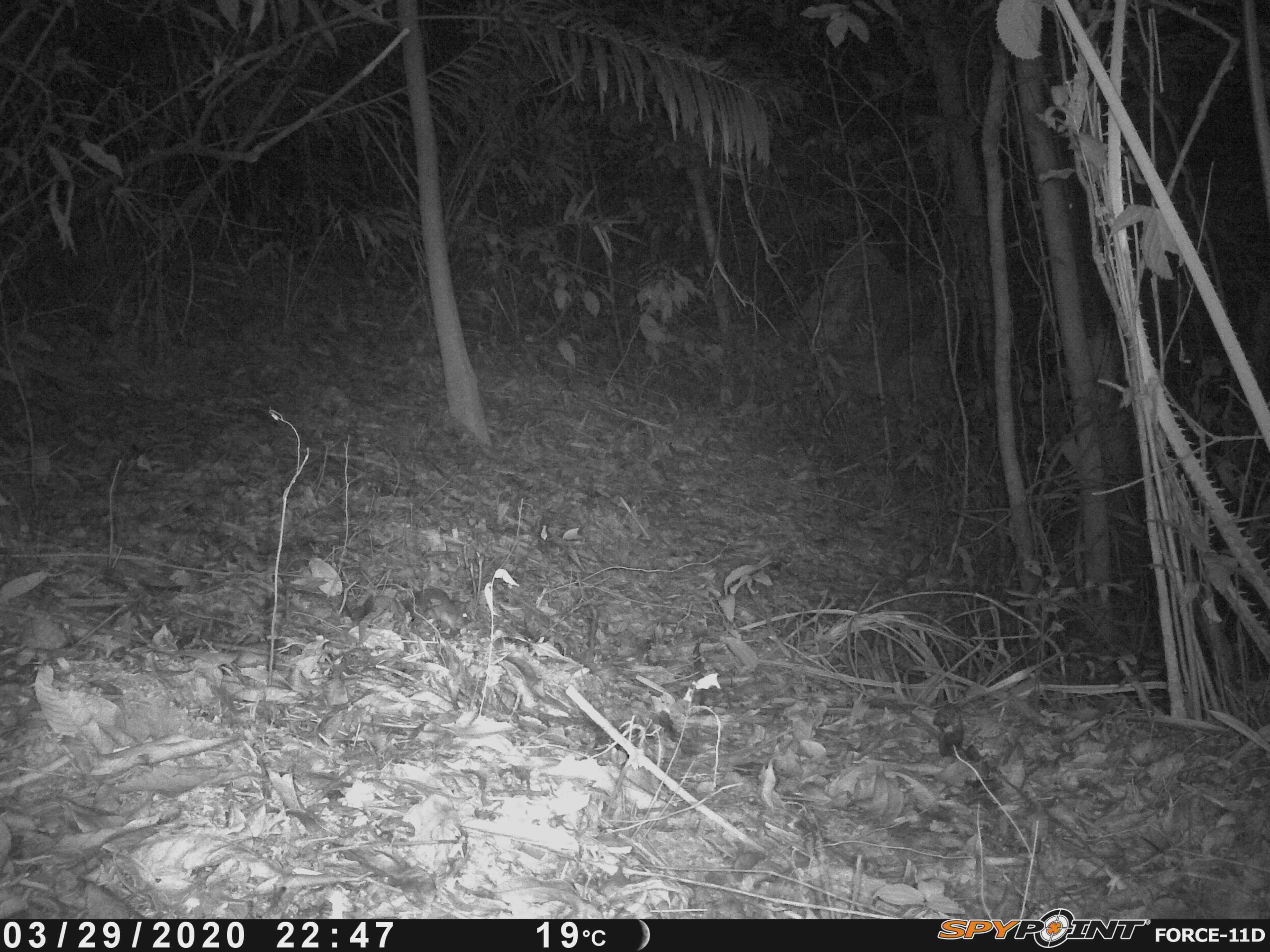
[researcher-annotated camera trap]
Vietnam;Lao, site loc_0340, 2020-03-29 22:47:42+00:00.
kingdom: Animalia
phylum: Chordata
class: Mammalia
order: Rodentia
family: Muridae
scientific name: Muridae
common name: old-world mice and rats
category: unidentified murid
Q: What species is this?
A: Unidentified murid (old-world mice and rats) (Muridae).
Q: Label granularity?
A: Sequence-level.